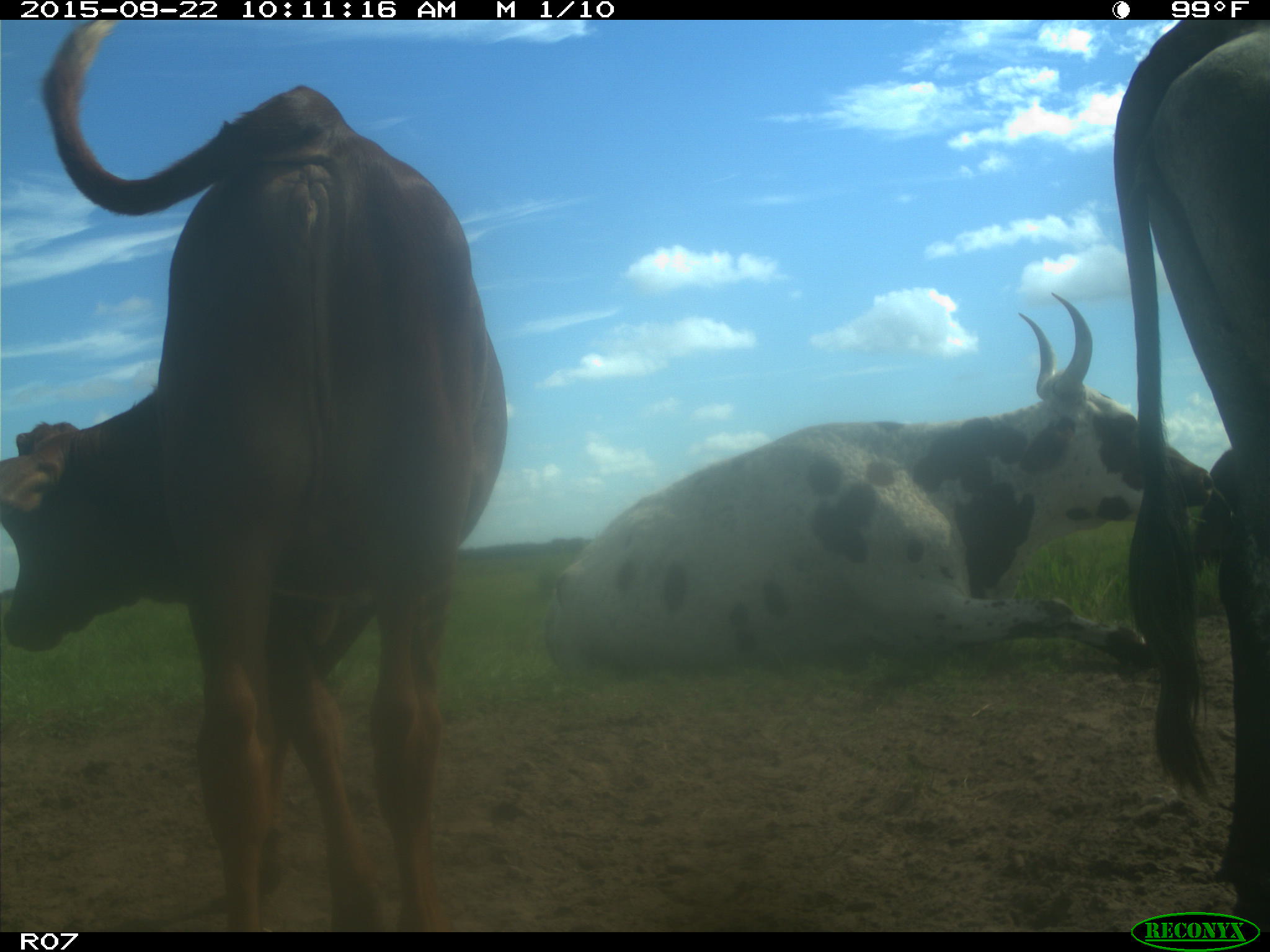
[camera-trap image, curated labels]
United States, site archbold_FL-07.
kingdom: Animalia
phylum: Chordata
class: Mammalia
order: Artiodactyla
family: Bovidae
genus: Bos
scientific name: Bos taurus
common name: domestic cow